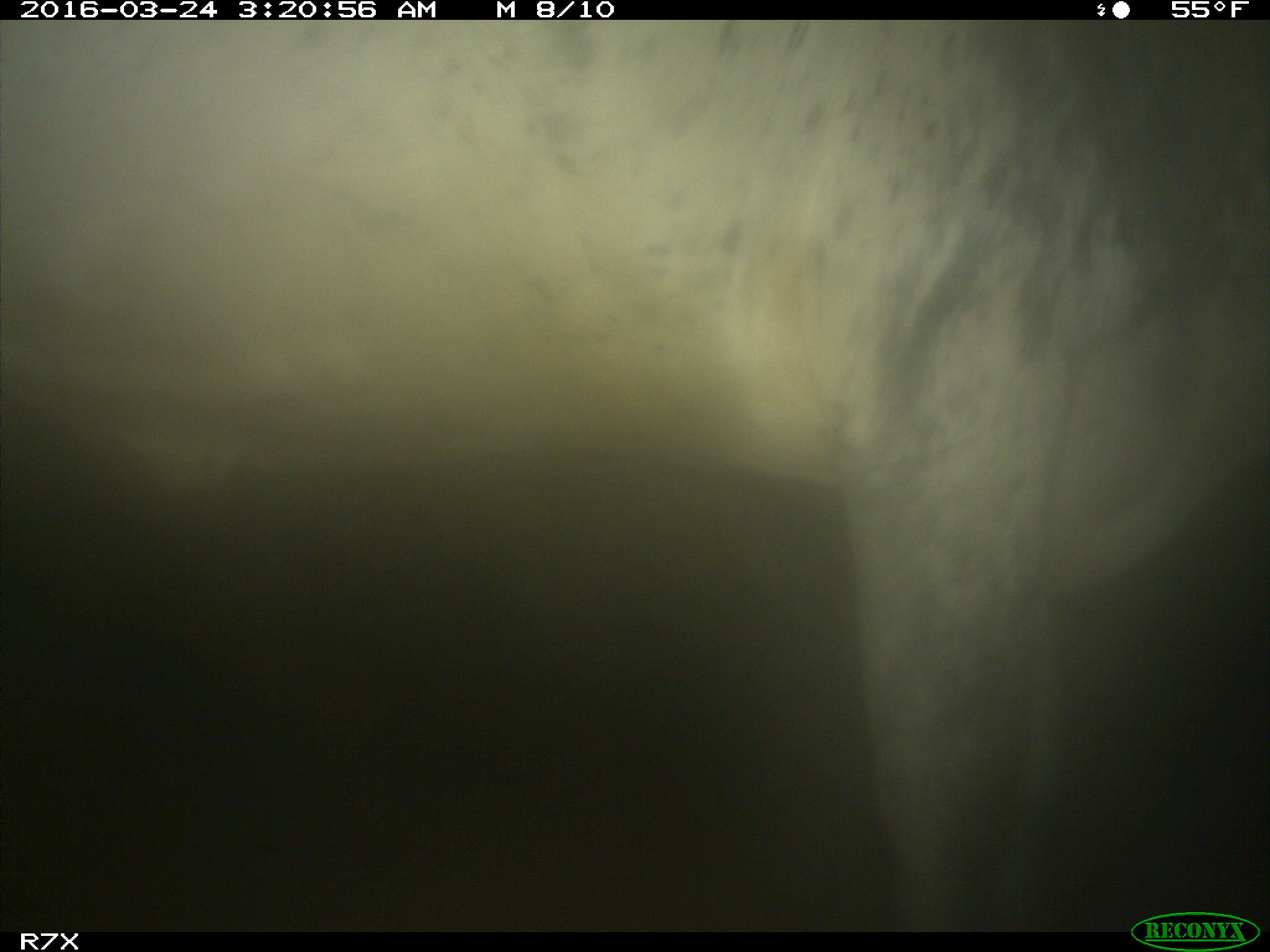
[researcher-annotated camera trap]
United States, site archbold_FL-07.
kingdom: Animalia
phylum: Chordata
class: Mammalia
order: Artiodactyla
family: Bovidae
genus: Bos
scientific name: Bos taurus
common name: domestic cow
Bos taurus (domestic cow).